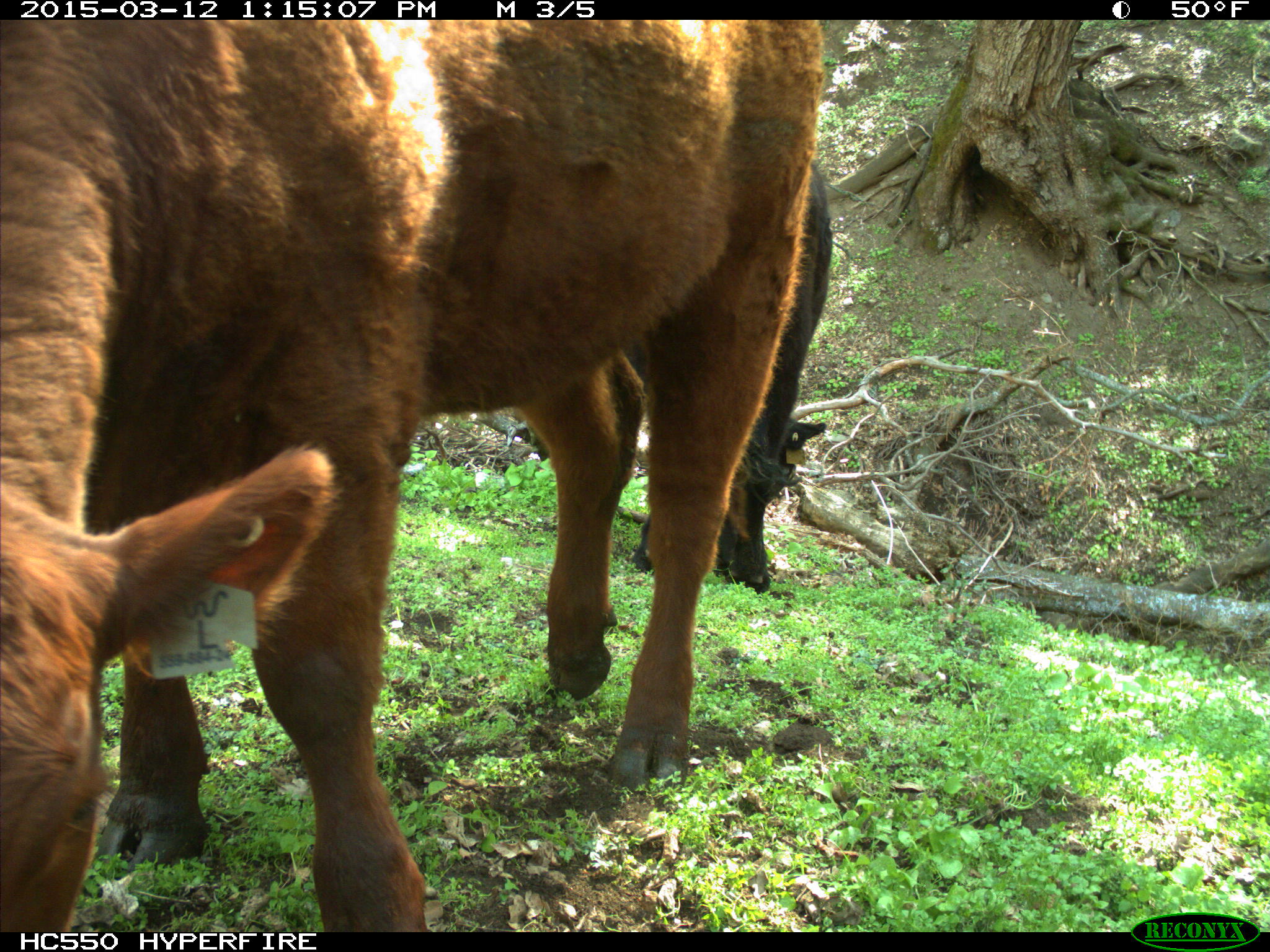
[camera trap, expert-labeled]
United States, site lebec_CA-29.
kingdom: Animalia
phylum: Chordata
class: Mammalia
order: Artiodactyla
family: Bovidae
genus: Bos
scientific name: Bos taurus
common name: domestic cow